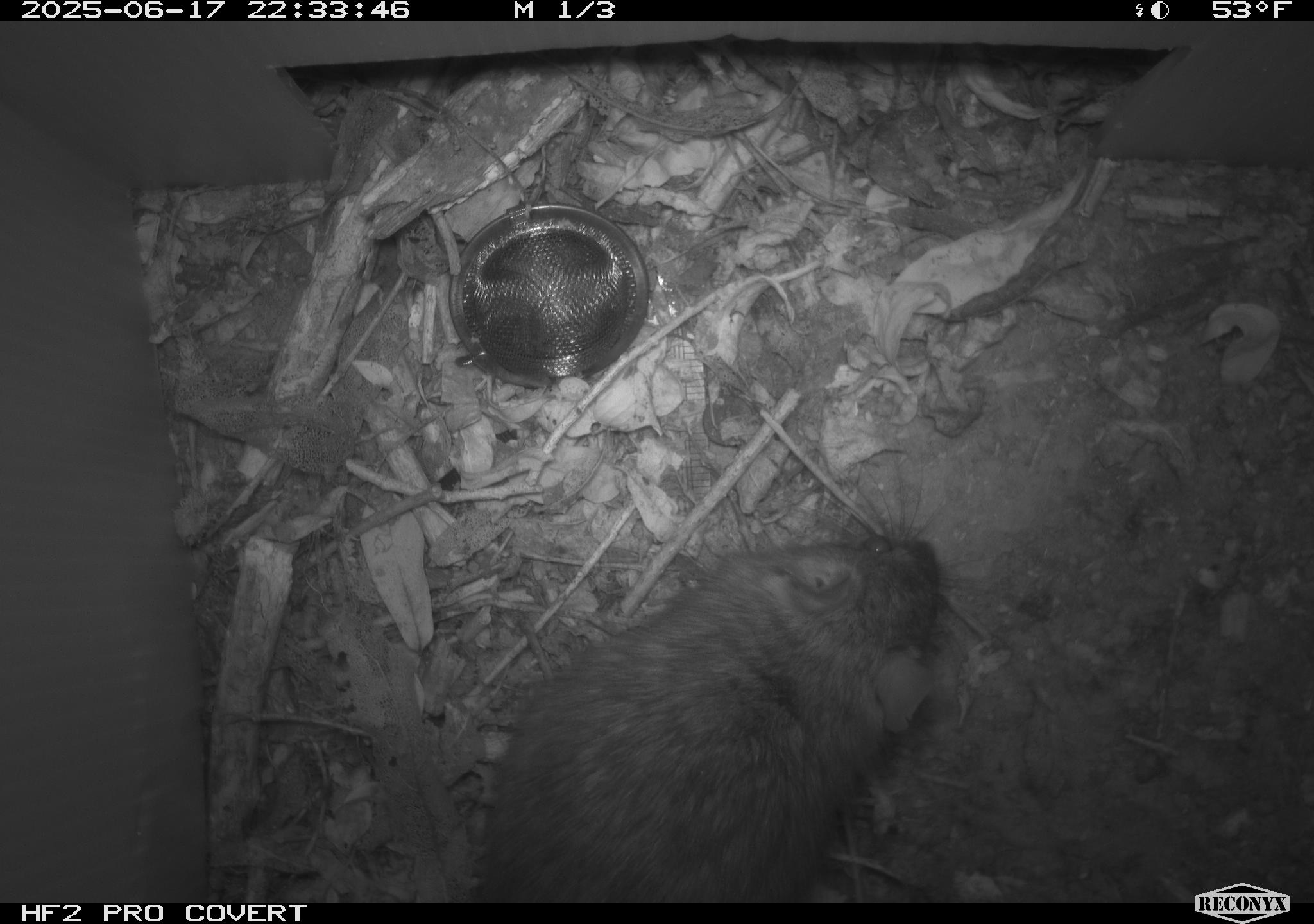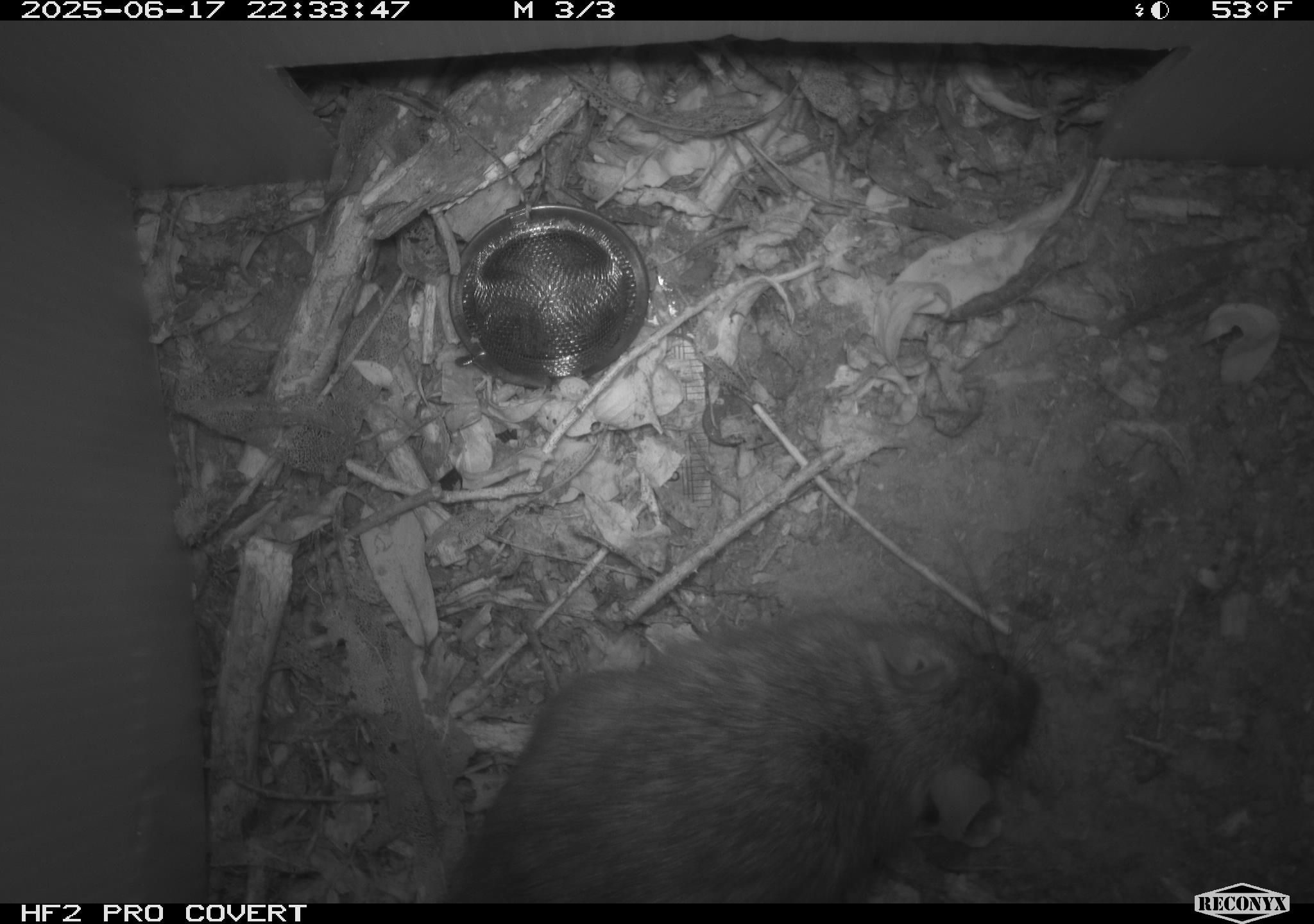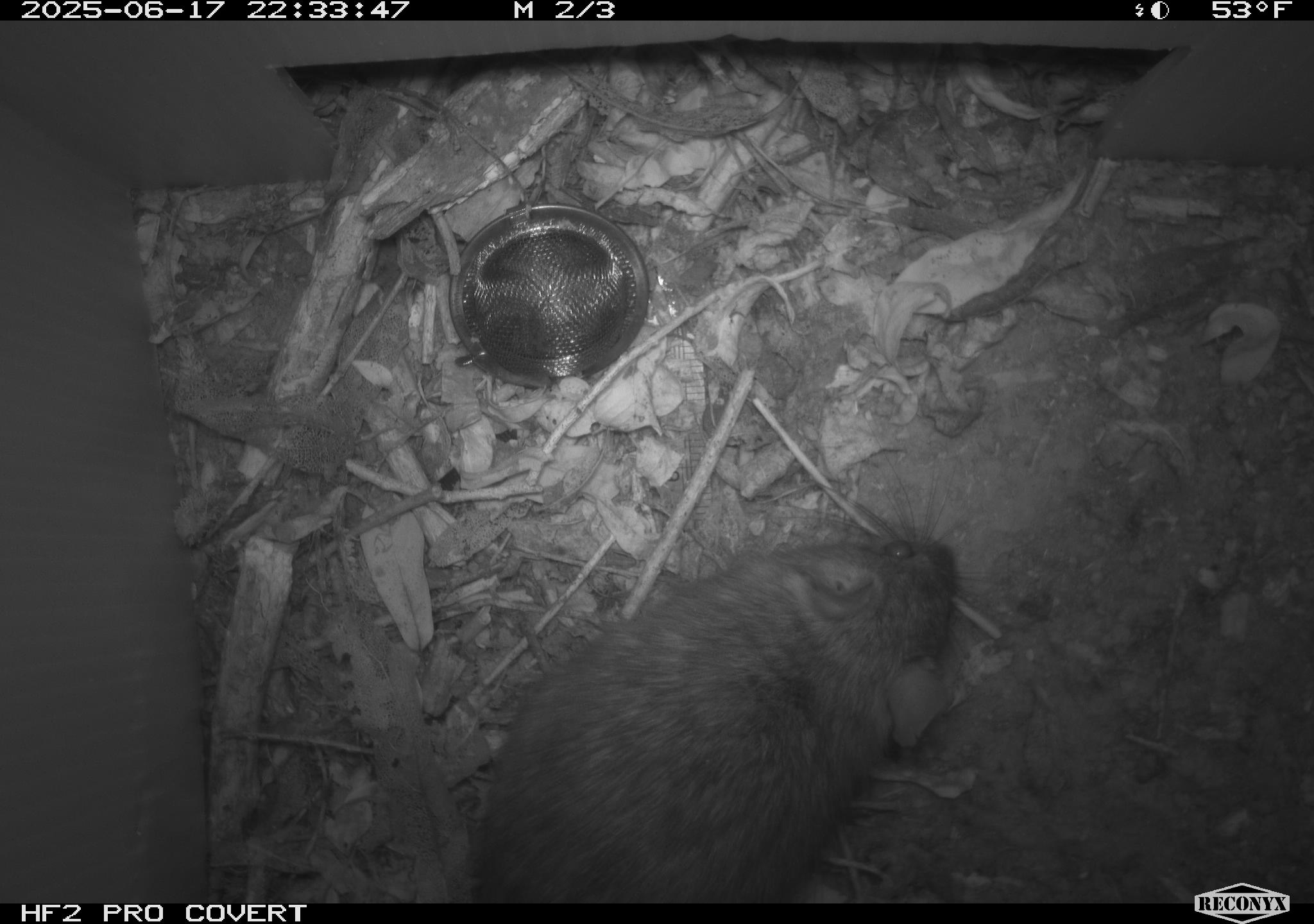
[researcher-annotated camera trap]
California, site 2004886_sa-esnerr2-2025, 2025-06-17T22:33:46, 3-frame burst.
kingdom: Animalia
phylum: Chordata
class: Mammalia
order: Rodentia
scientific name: Rodentia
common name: rodent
Rodent (Rodentia).